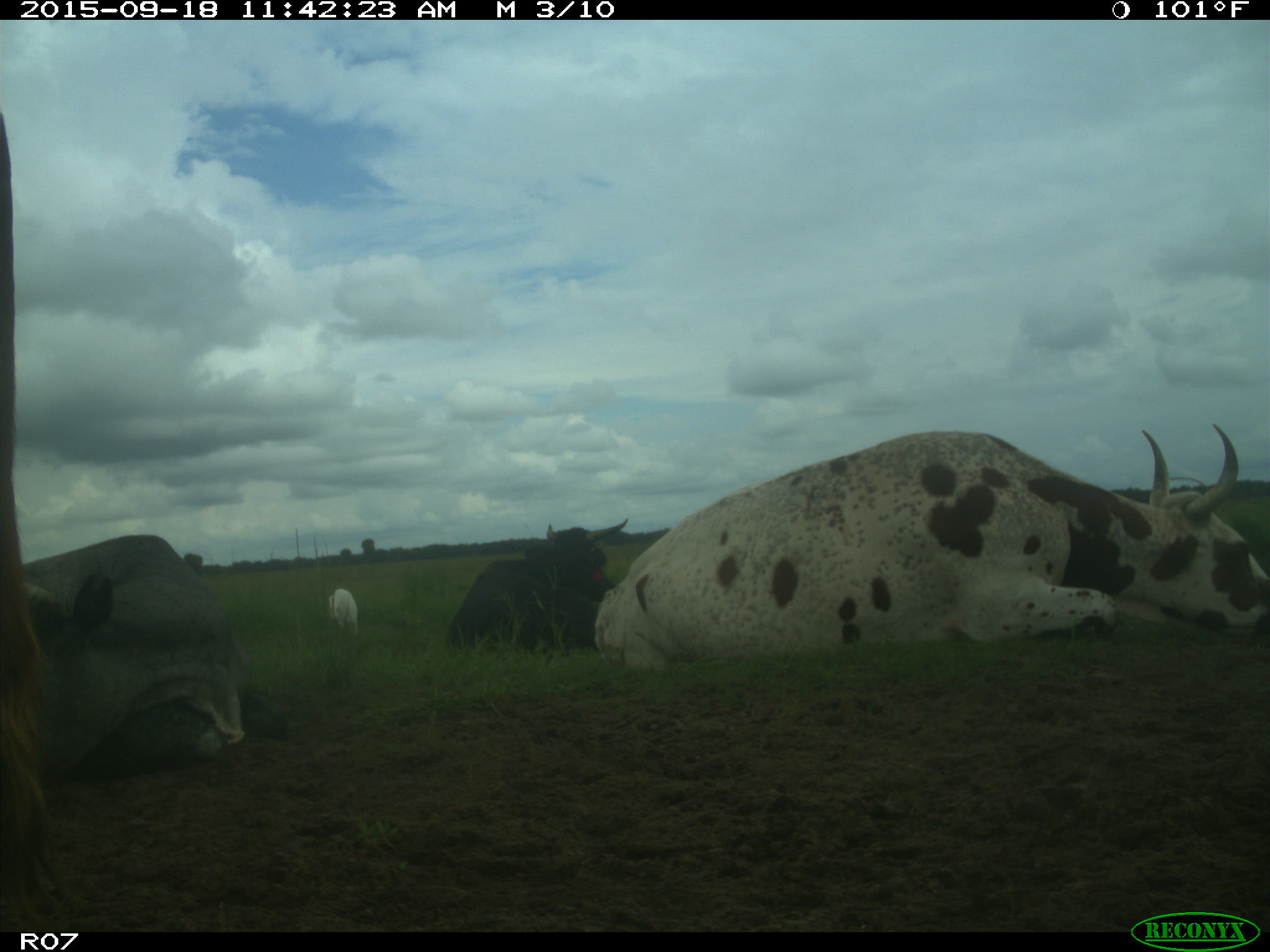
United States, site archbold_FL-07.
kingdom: Animalia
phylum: Chordata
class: Mammalia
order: Artiodactyla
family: Bovidae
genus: Bos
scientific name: Bos taurus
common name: domestic cow